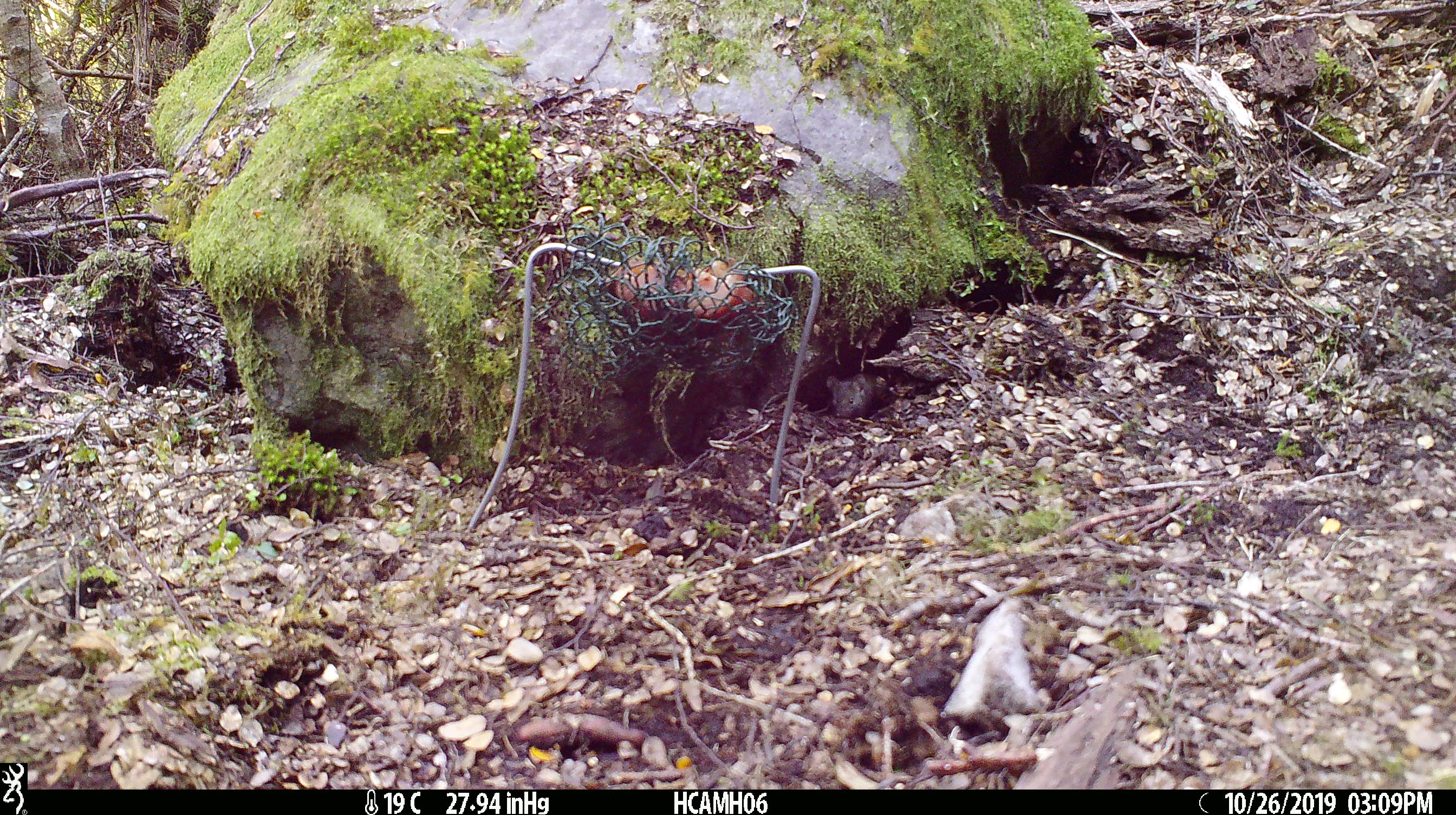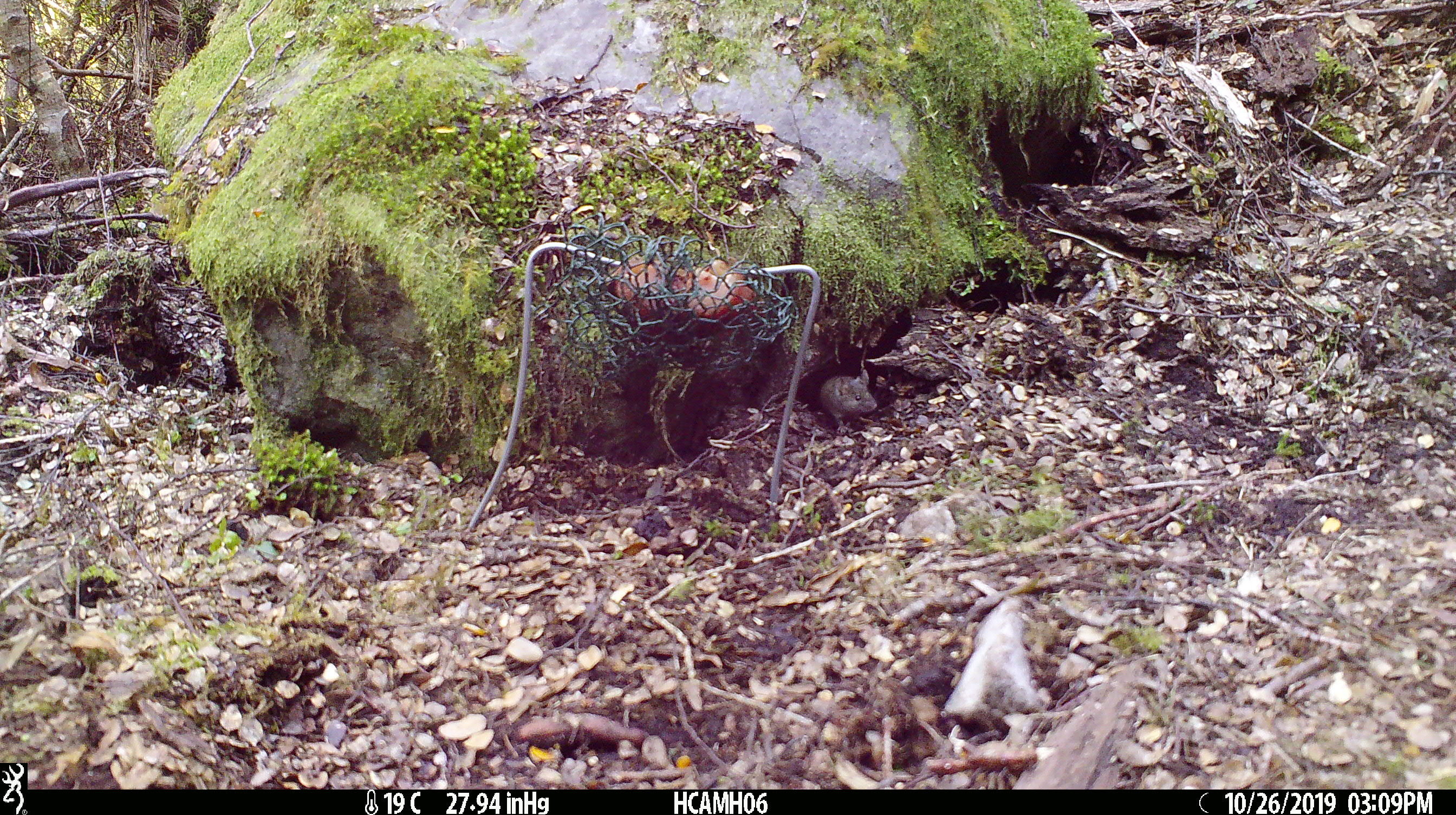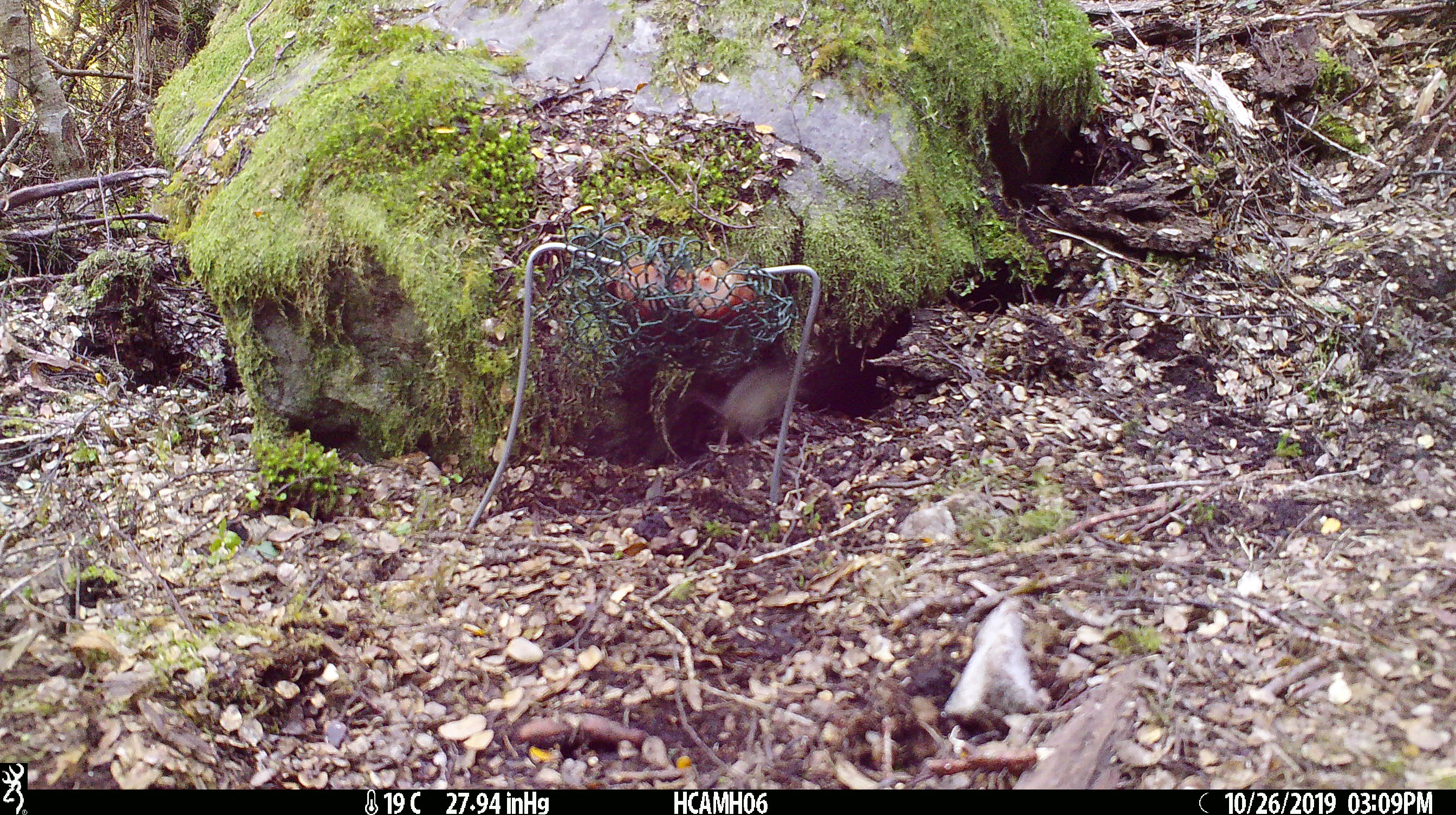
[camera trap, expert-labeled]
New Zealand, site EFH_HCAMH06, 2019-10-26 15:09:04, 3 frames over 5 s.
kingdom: Animalia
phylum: Chordata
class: Mammalia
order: Rodentia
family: Muridae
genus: Mus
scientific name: Mus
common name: mouse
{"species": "mouse (Mus)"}